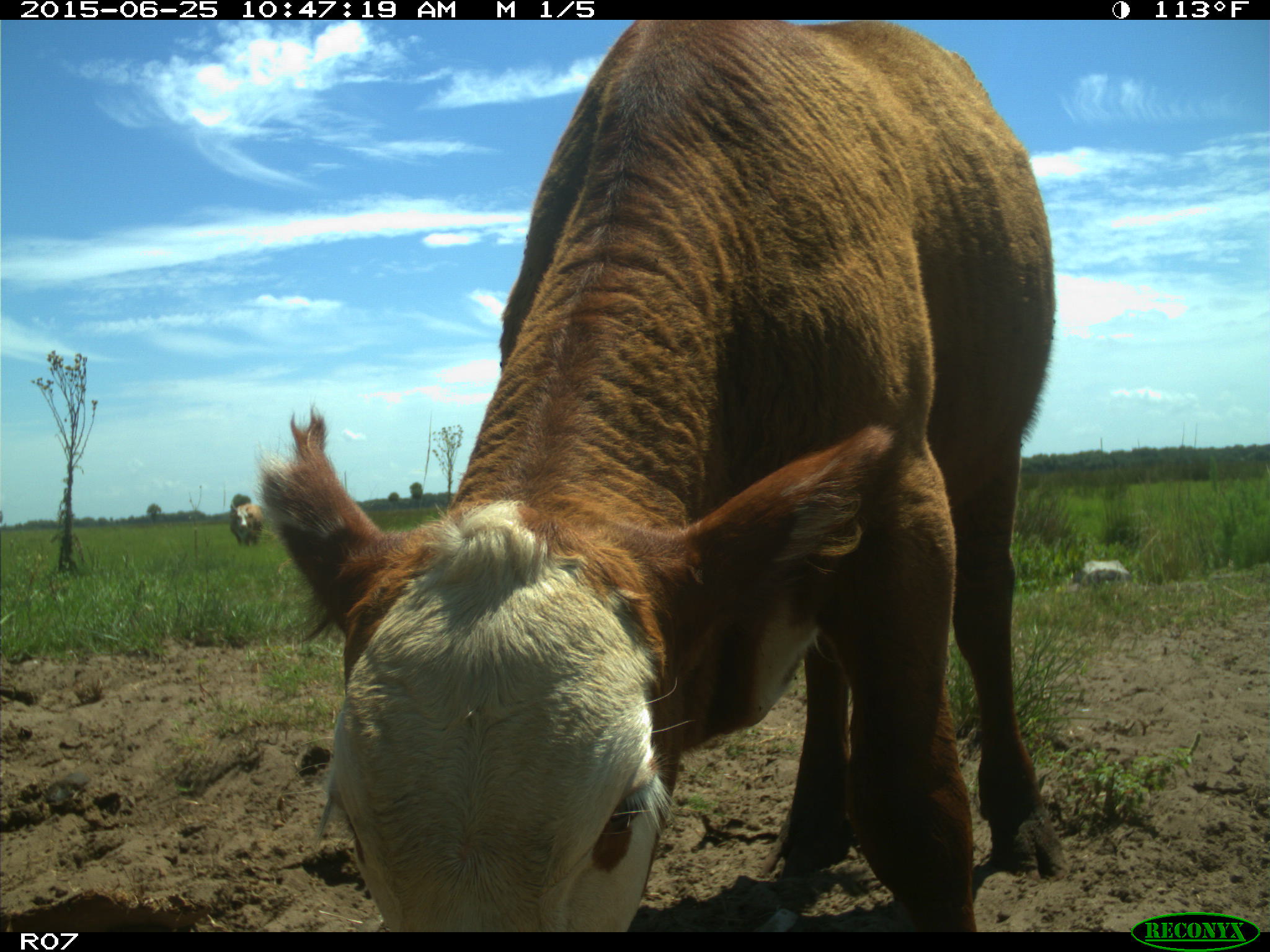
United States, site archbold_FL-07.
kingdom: Animalia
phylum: Chordata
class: Mammalia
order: Artiodactyla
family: Bovidae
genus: Bos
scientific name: Bos taurus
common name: domestic cow